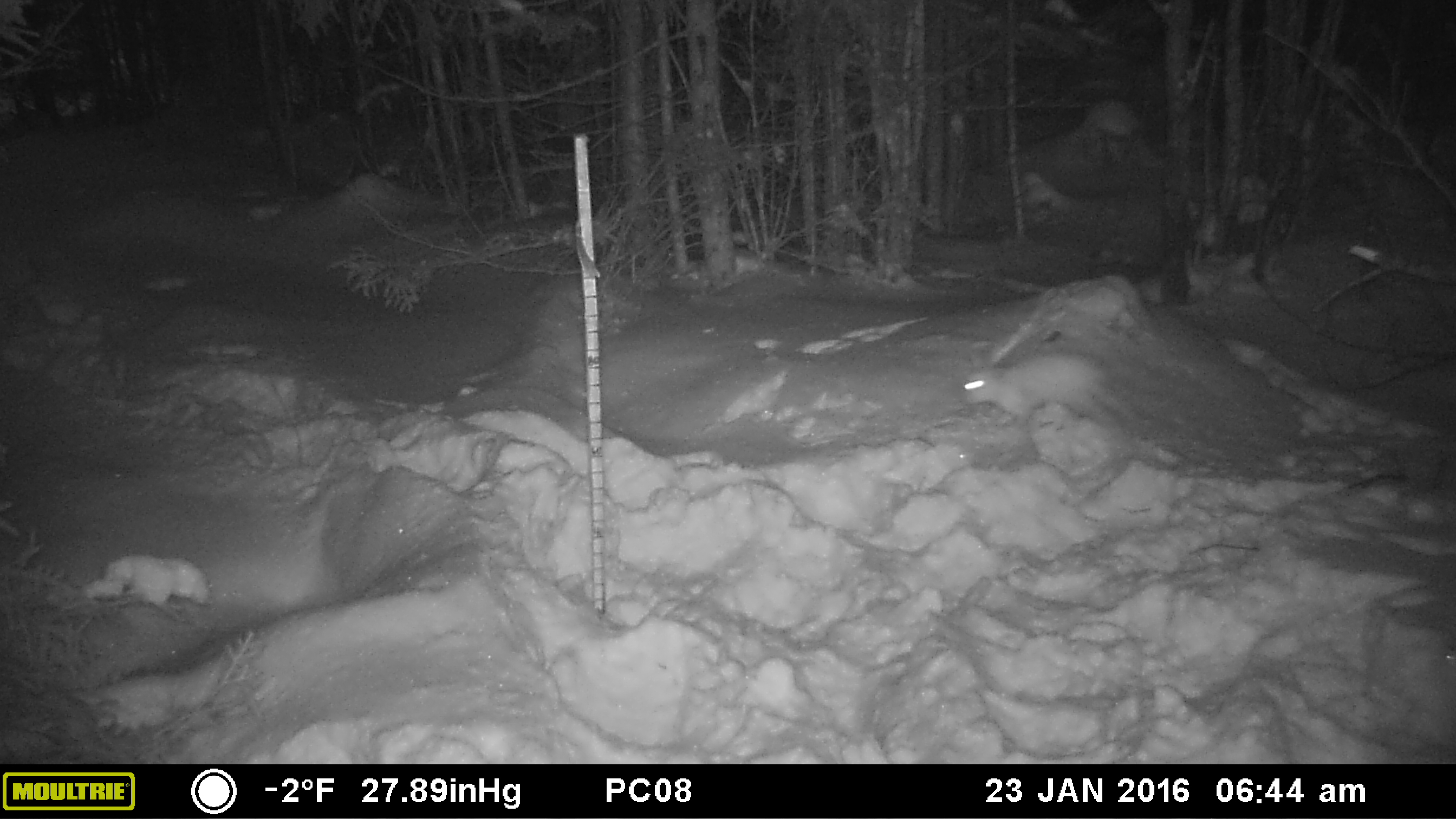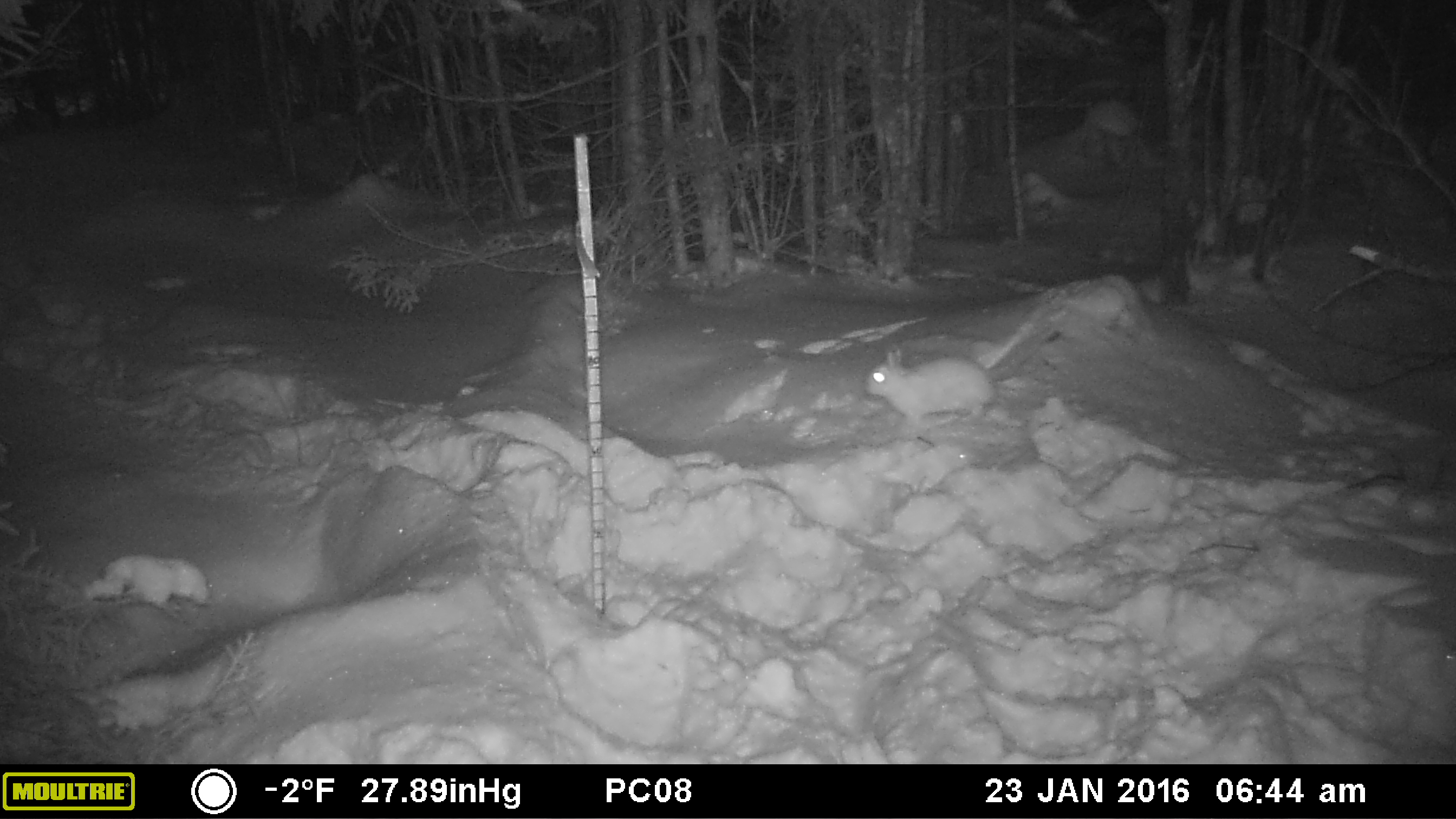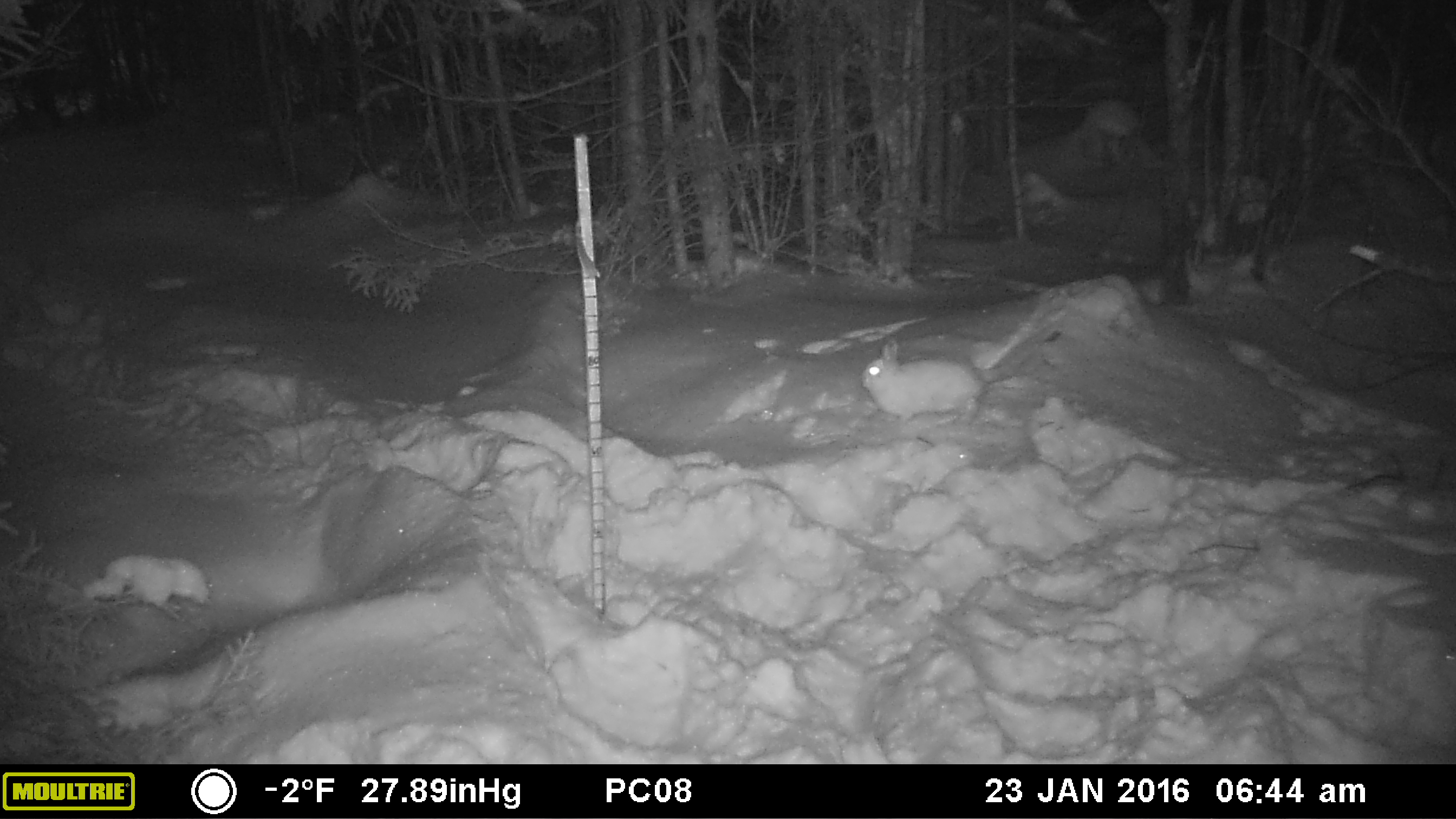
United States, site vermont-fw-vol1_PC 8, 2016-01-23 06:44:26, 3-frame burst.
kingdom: Animalia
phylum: Chordata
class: Mammalia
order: Lagomorpha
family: Leporidae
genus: Lepus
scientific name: Lepus americanus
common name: snowshoe hare